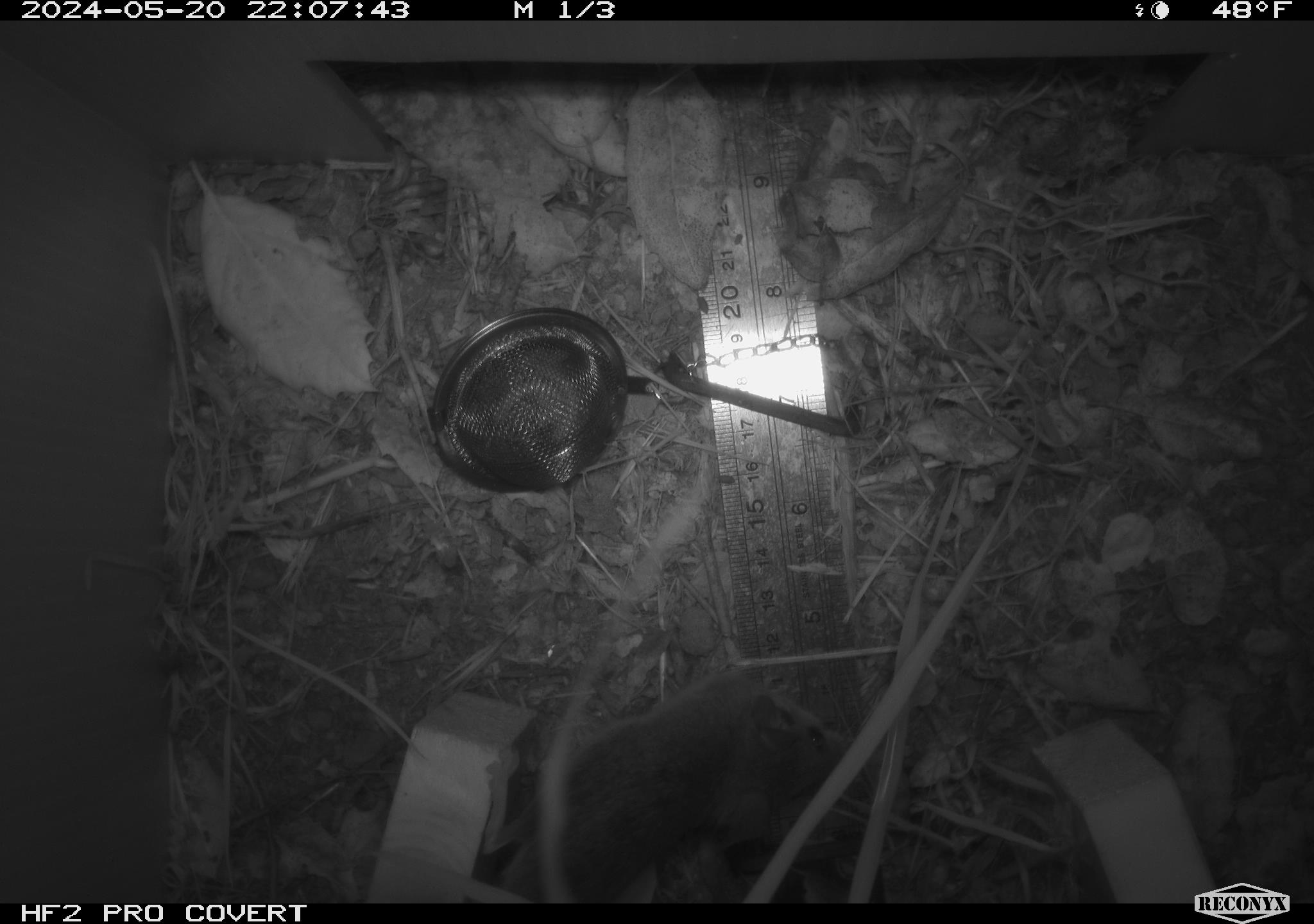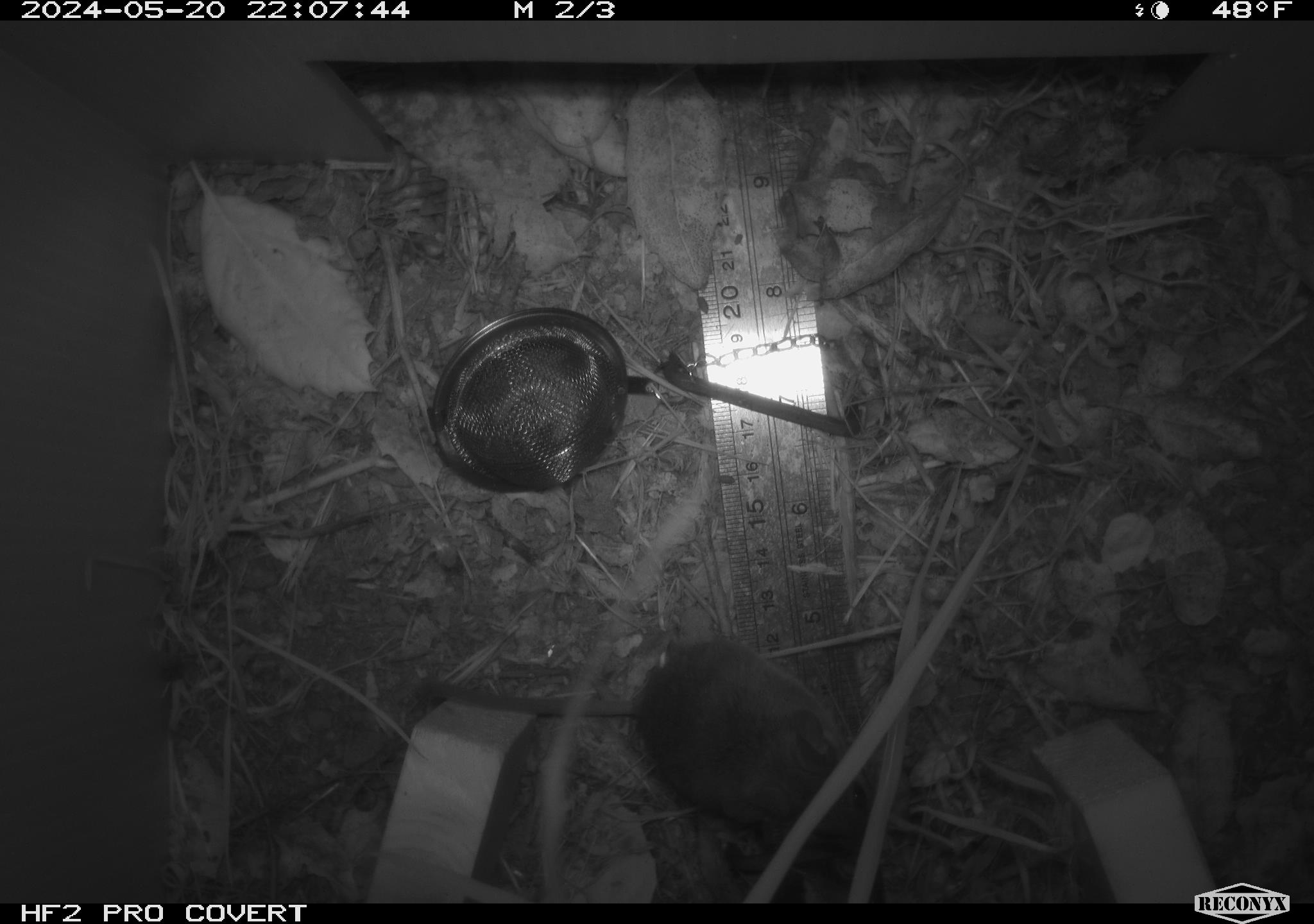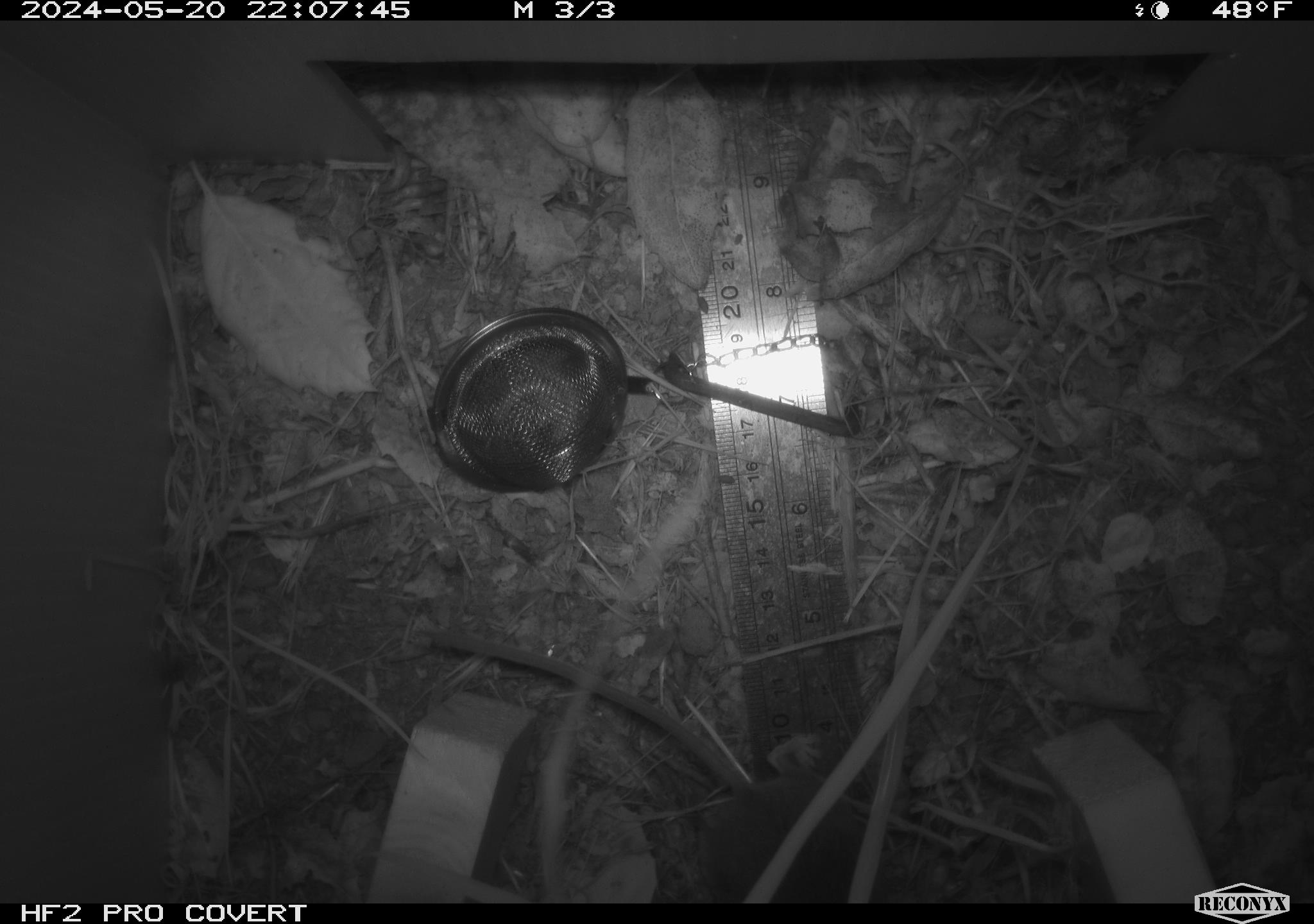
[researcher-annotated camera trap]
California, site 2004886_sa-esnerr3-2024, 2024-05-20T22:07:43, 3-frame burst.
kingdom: Animalia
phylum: Chordata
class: Mammalia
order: Rodentia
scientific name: Rodentia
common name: rodent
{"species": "rodent (Rodentia)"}